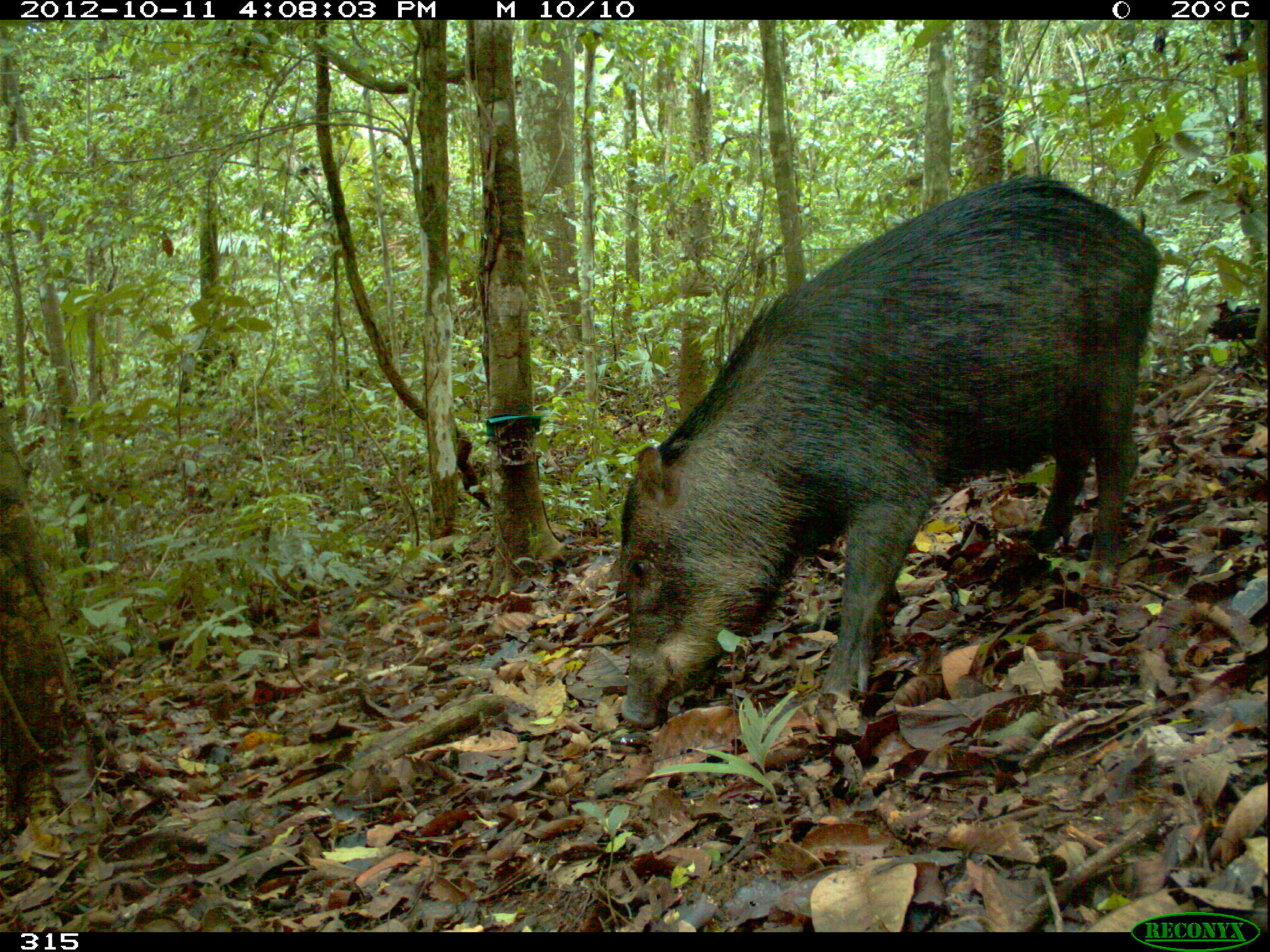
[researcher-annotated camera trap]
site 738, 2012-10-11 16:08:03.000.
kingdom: Animalia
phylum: Chordata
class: Mammalia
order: Artiodactyla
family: Tayassuidae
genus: Tayassu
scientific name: Tayassu pecari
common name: white-lipped peccary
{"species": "Tayassu pecari (white-lipped peccary)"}